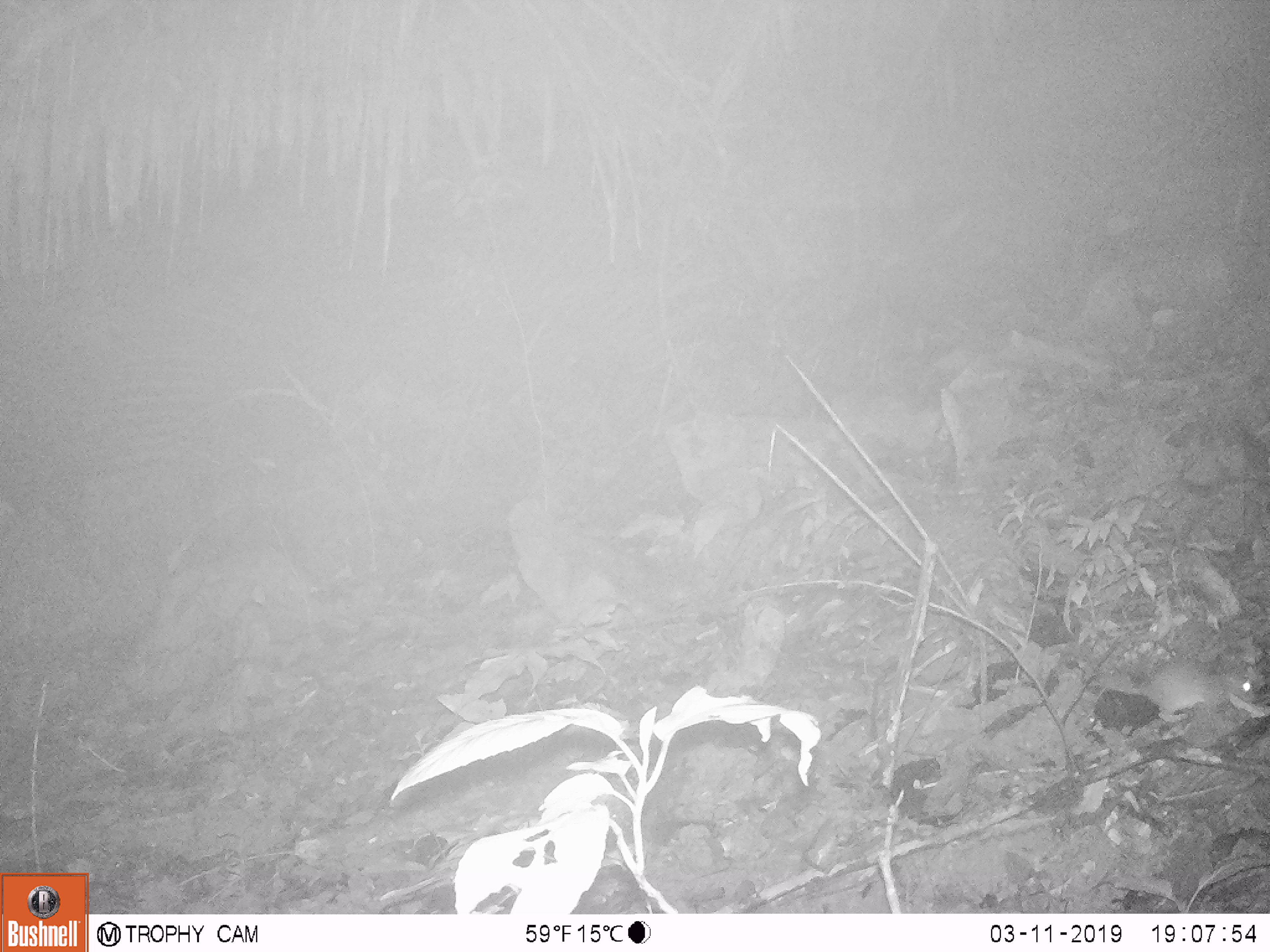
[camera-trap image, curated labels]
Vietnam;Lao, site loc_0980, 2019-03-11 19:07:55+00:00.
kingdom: Animalia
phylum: Chordata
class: Mammalia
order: Rodentia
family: Muridae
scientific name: Muridae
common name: old-world mice and rats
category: unidentified murid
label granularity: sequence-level